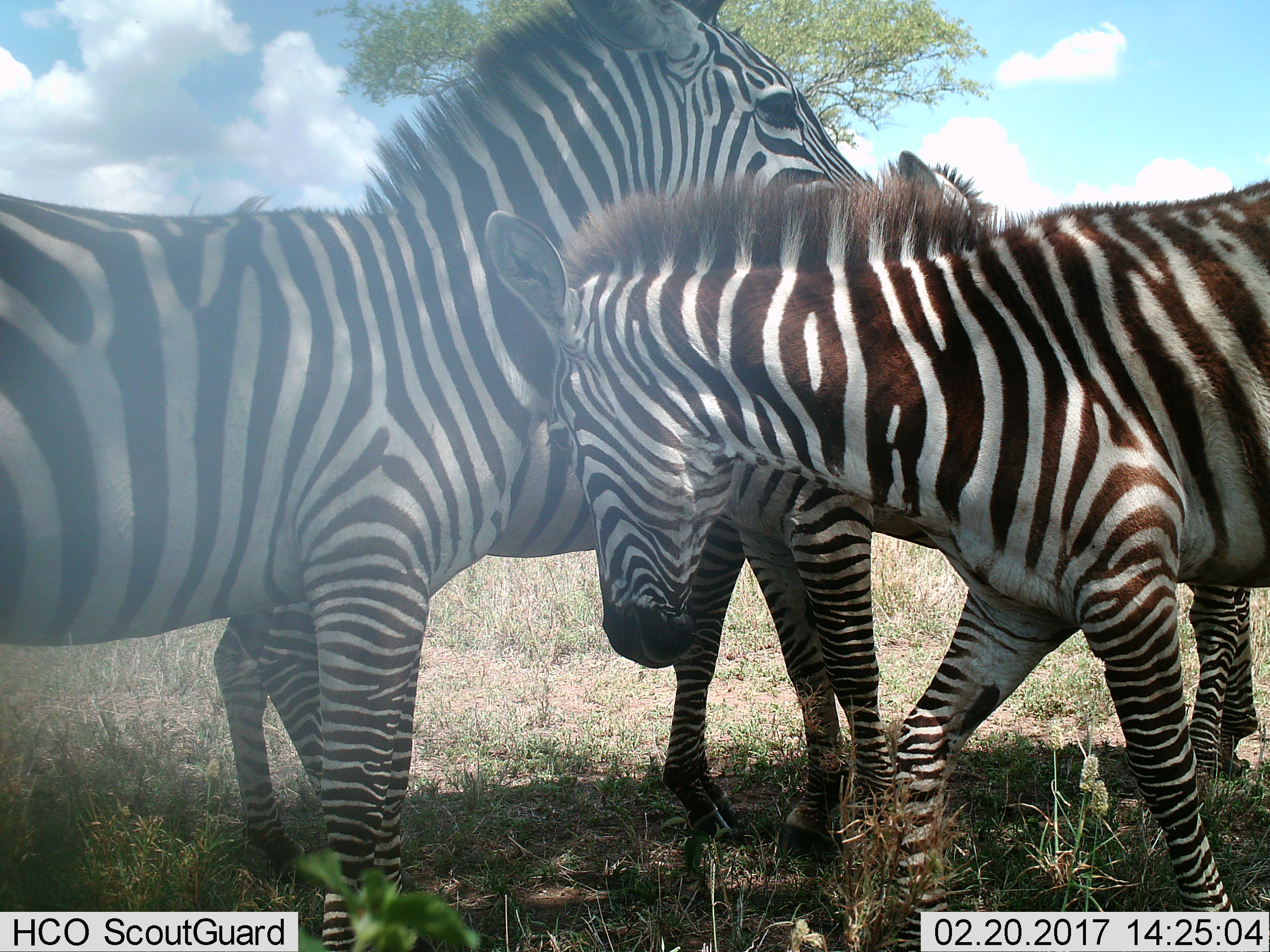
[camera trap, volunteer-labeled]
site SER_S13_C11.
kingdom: Animalia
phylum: Chordata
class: Mammalia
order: Perissodactyla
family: Equidae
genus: Equus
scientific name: Equus quagga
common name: plains zebra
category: zebraplains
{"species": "zebraplains (plains zebra) (Equus quagga)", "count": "4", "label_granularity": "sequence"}